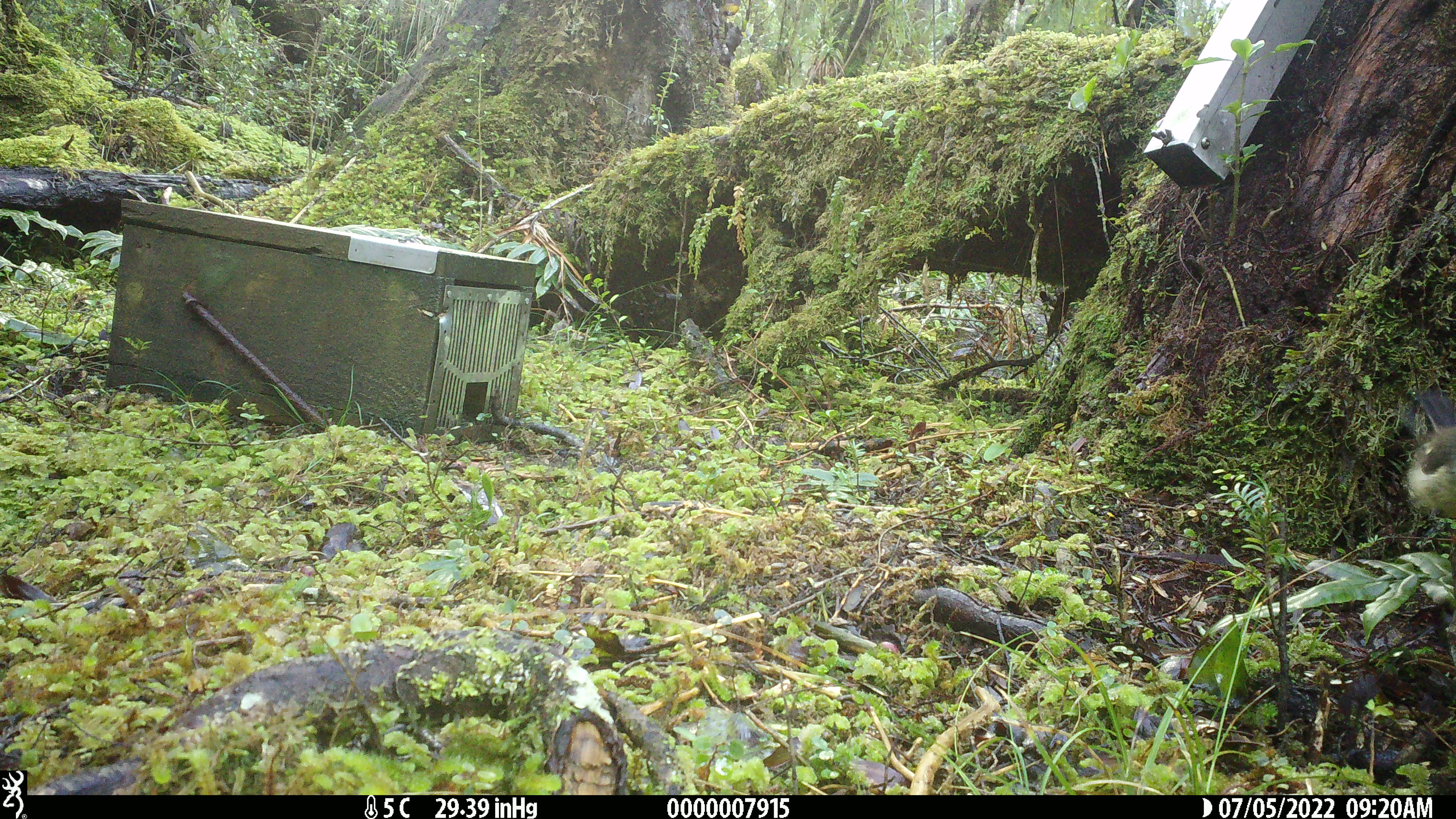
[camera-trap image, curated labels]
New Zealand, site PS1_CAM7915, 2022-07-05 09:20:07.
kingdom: Animalia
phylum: Chordata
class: Aves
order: Passeriformes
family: Petroicidae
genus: Petroica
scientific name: Petroica macrocephala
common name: tomtit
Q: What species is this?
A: Tomtit (Petroica macrocephala).